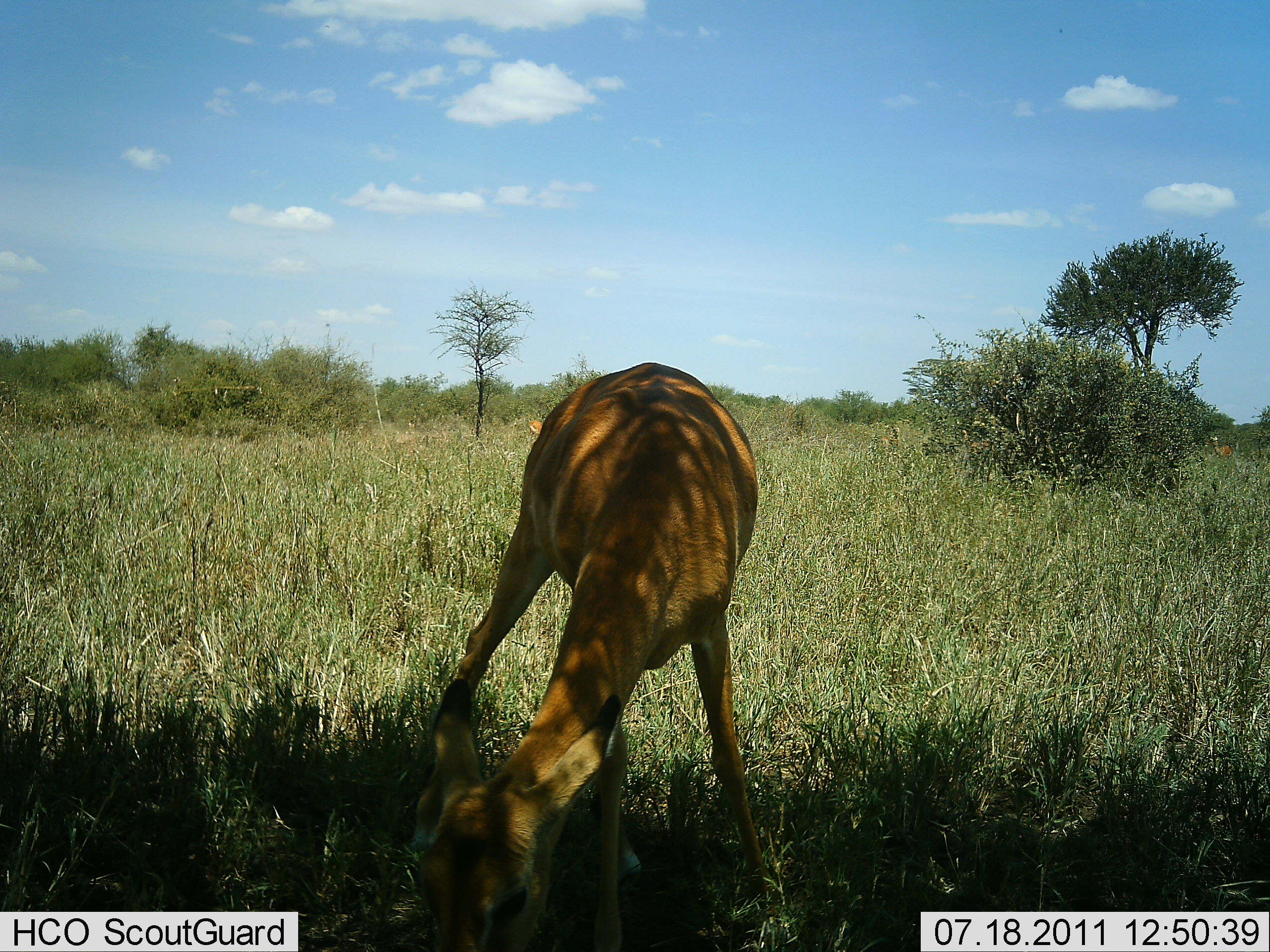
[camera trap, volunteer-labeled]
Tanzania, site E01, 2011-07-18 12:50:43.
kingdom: Animalia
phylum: Chordata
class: Mammalia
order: Artiodactyla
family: Bovidae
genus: Aepyceros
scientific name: Aepyceros melampus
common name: impala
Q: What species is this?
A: Impala (Aepyceros melampus).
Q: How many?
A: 1.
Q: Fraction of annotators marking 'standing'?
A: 29%.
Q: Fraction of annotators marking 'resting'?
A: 0%.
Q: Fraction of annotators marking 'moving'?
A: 0%.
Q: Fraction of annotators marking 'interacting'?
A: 0%.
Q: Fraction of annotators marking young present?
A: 0%.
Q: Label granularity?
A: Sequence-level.